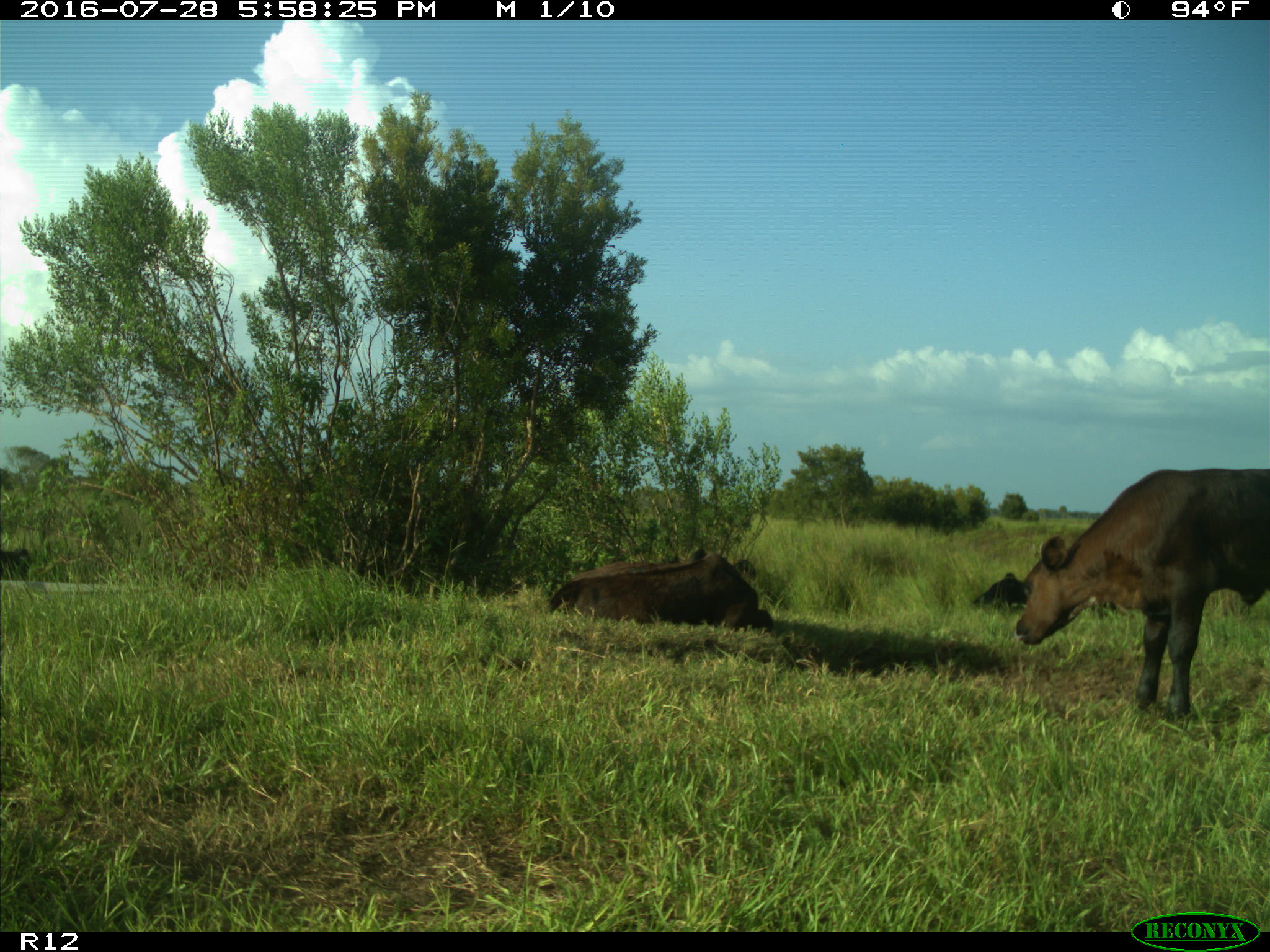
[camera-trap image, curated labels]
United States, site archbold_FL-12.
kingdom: Animalia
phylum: Chordata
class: Mammalia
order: Artiodactyla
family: Bovidae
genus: Bos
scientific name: Bos taurus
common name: domestic cow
Bos taurus (domestic cow).